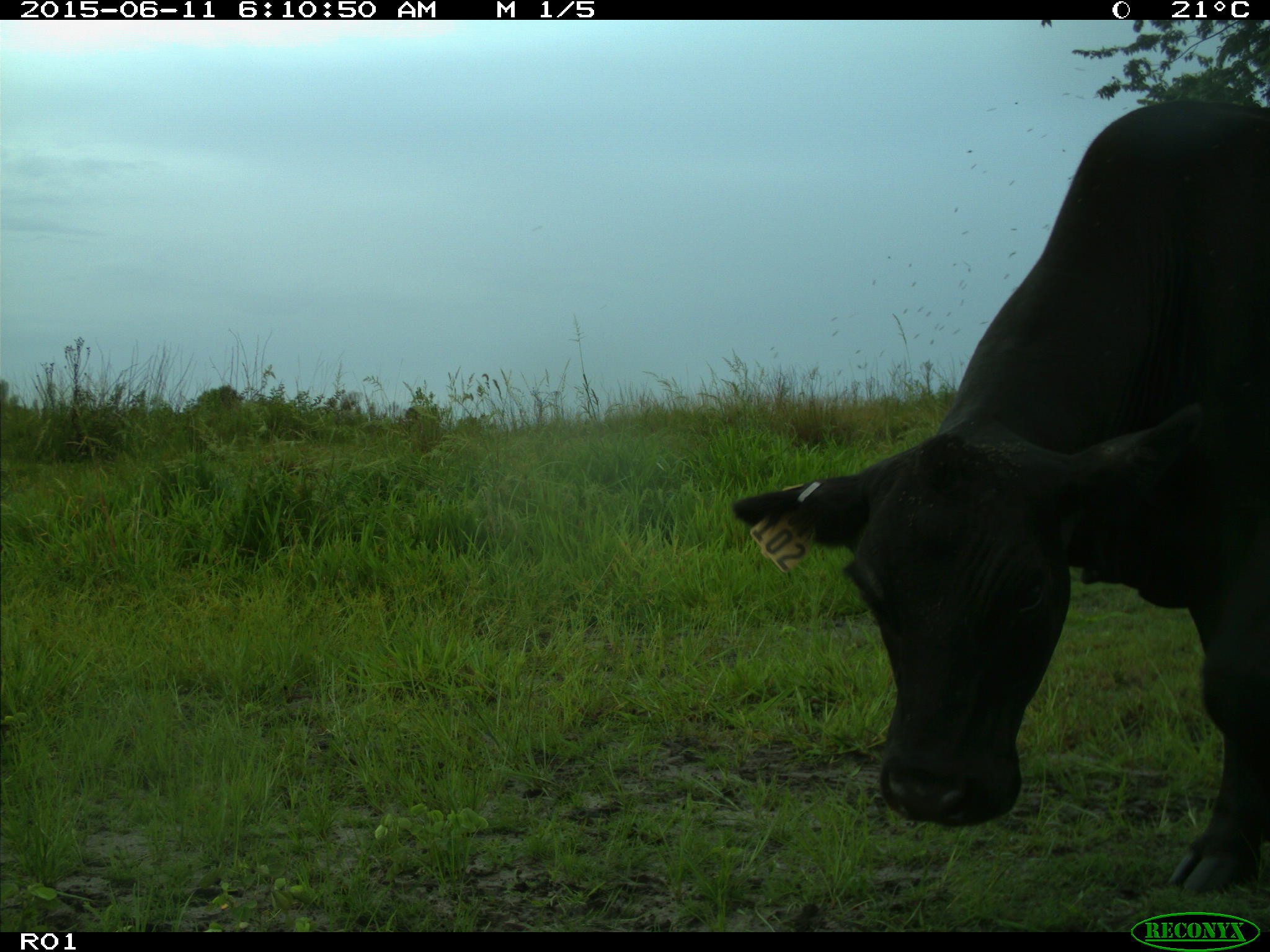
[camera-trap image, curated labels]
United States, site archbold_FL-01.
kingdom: Animalia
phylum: Chordata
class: Mammalia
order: Artiodactyla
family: Bovidae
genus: Bos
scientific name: Bos taurus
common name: domestic cow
Bos taurus (domestic cow).